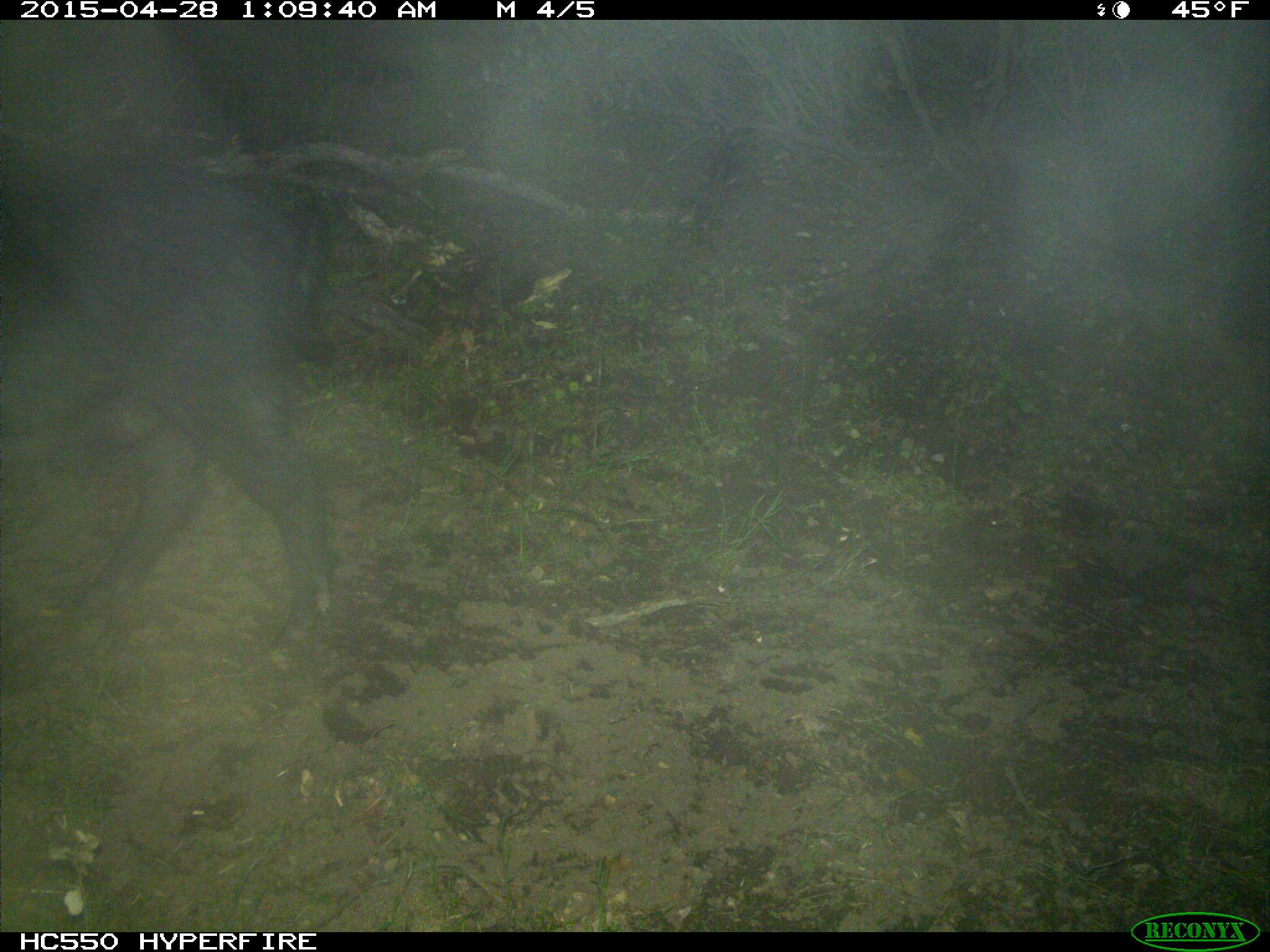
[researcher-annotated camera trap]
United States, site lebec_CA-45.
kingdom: Animalia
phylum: Chordata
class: Mammalia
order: Artiodactyla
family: Suidae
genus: Sus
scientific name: Sus scrofa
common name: wild boar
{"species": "Sus scrofa (wild boar)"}